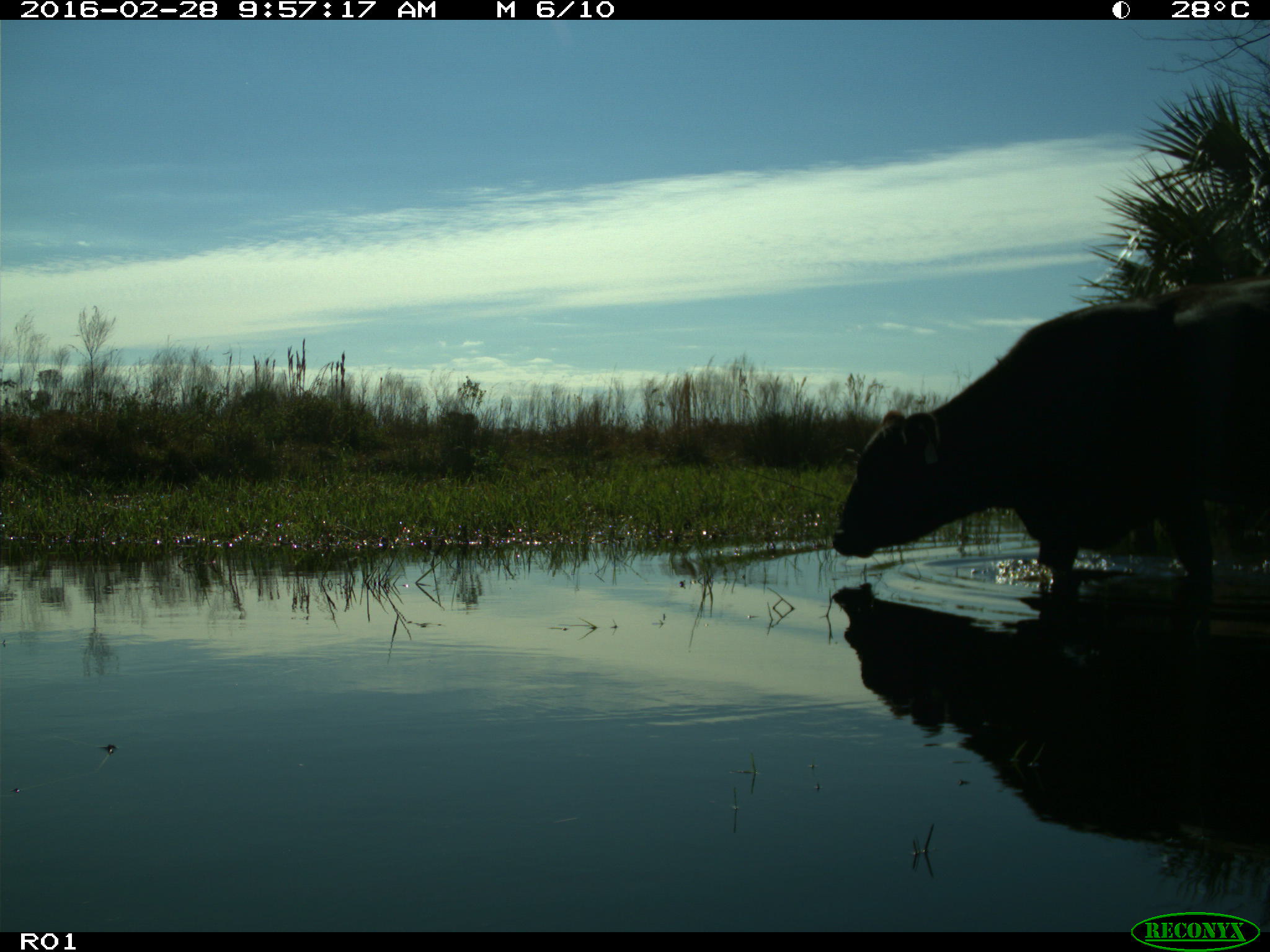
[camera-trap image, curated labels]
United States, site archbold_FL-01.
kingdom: Animalia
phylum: Chordata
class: Mammalia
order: Artiodactyla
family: Bovidae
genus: Bos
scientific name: Bos taurus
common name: domestic cow